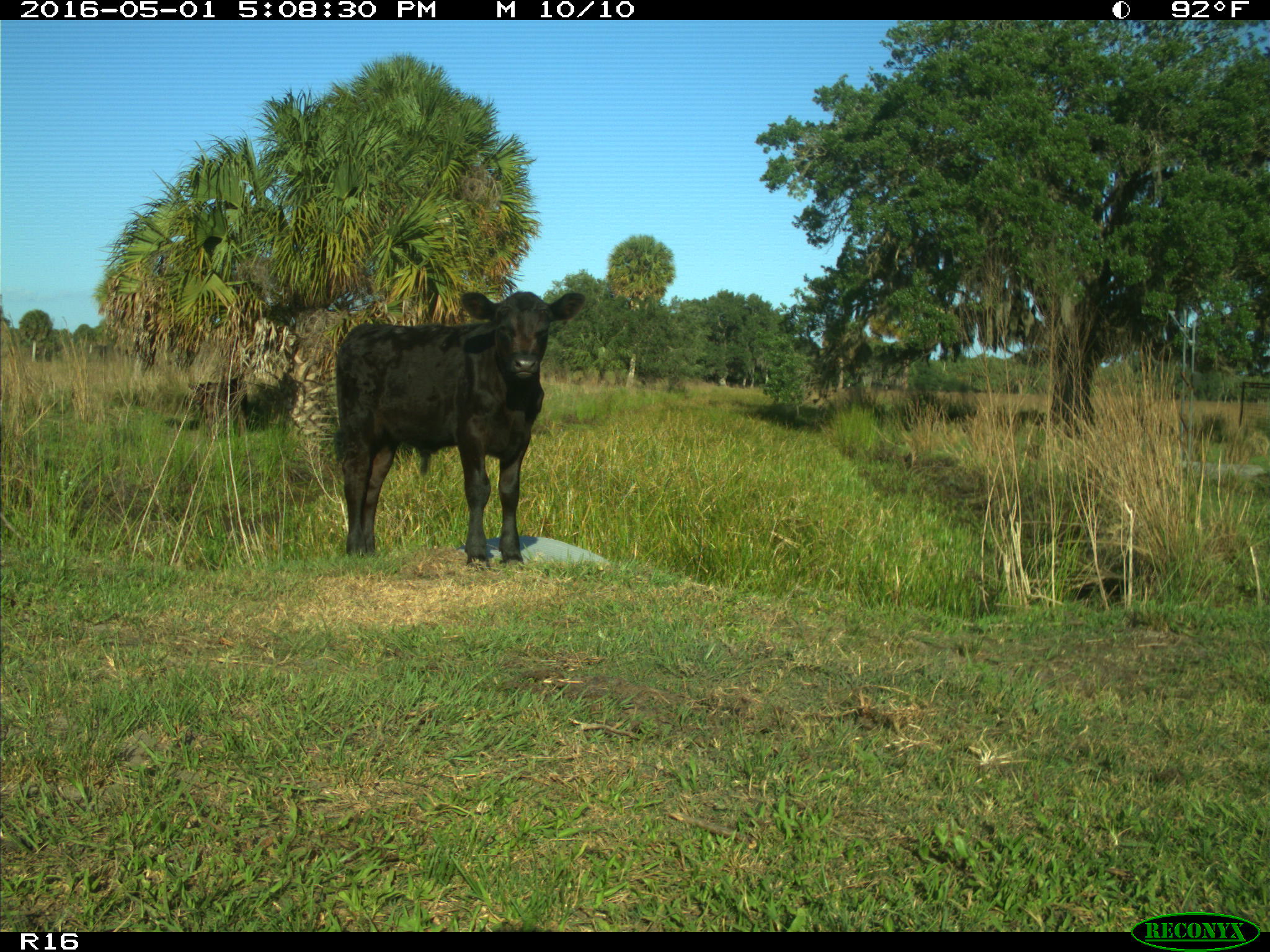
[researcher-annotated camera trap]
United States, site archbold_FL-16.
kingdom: Animalia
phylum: Chordata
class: Mammalia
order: Artiodactyla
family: Bovidae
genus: Bos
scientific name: Bos taurus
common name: domestic cow